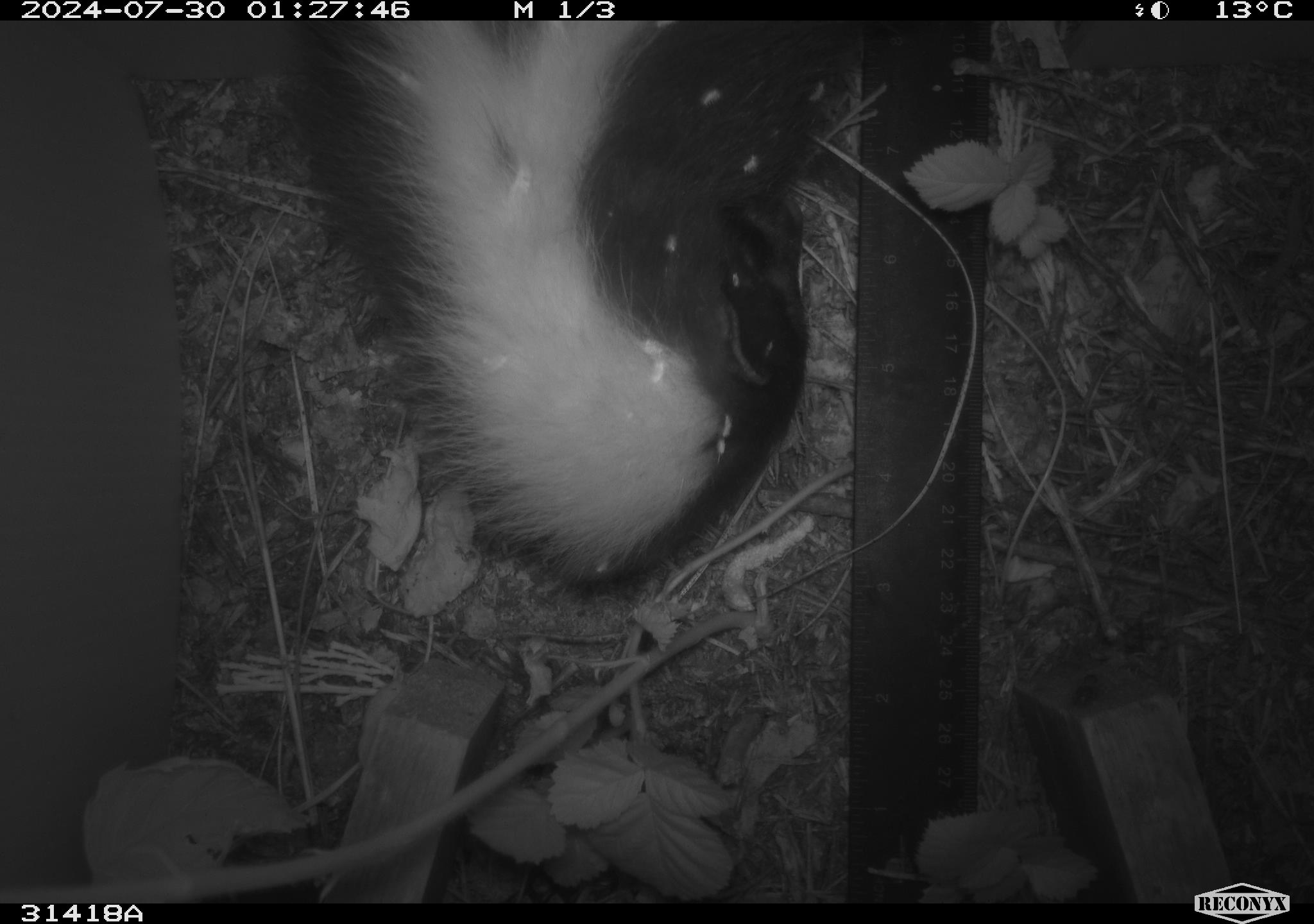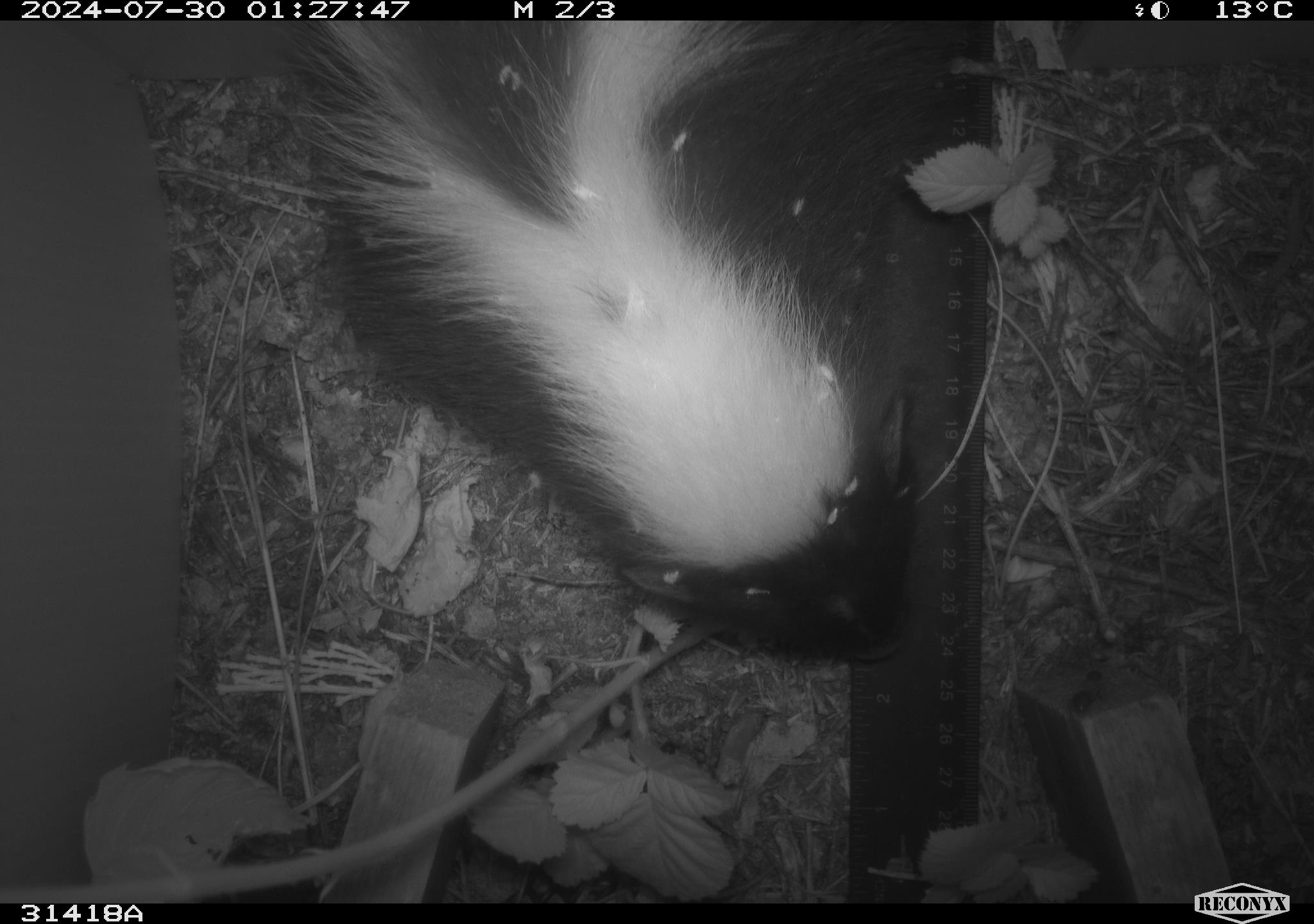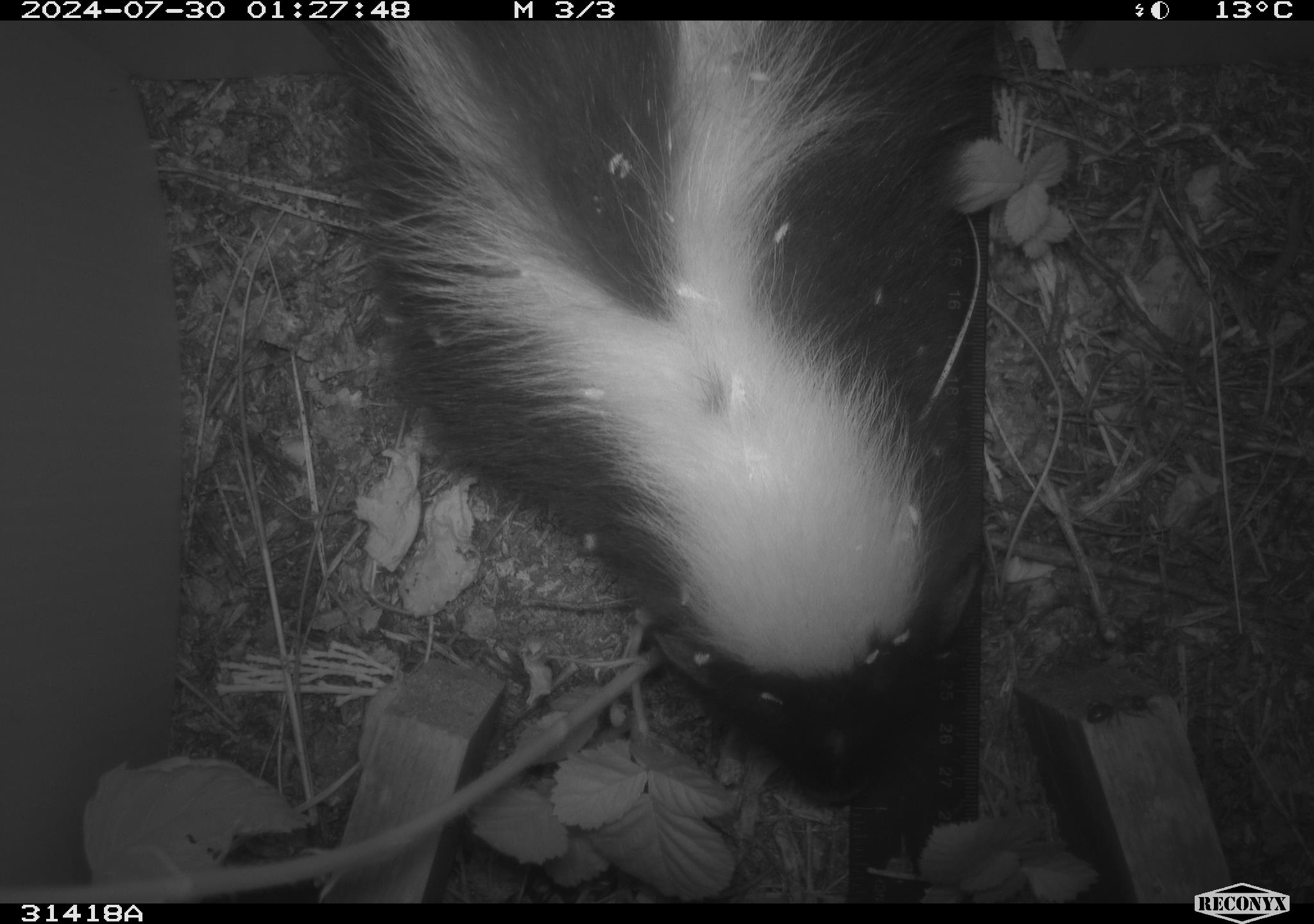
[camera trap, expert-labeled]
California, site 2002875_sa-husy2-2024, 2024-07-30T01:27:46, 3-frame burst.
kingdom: Animalia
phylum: Chordata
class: Mammalia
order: Carnivora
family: Mephitidae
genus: Mephitis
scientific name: Mephitis mephitis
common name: striped skunk